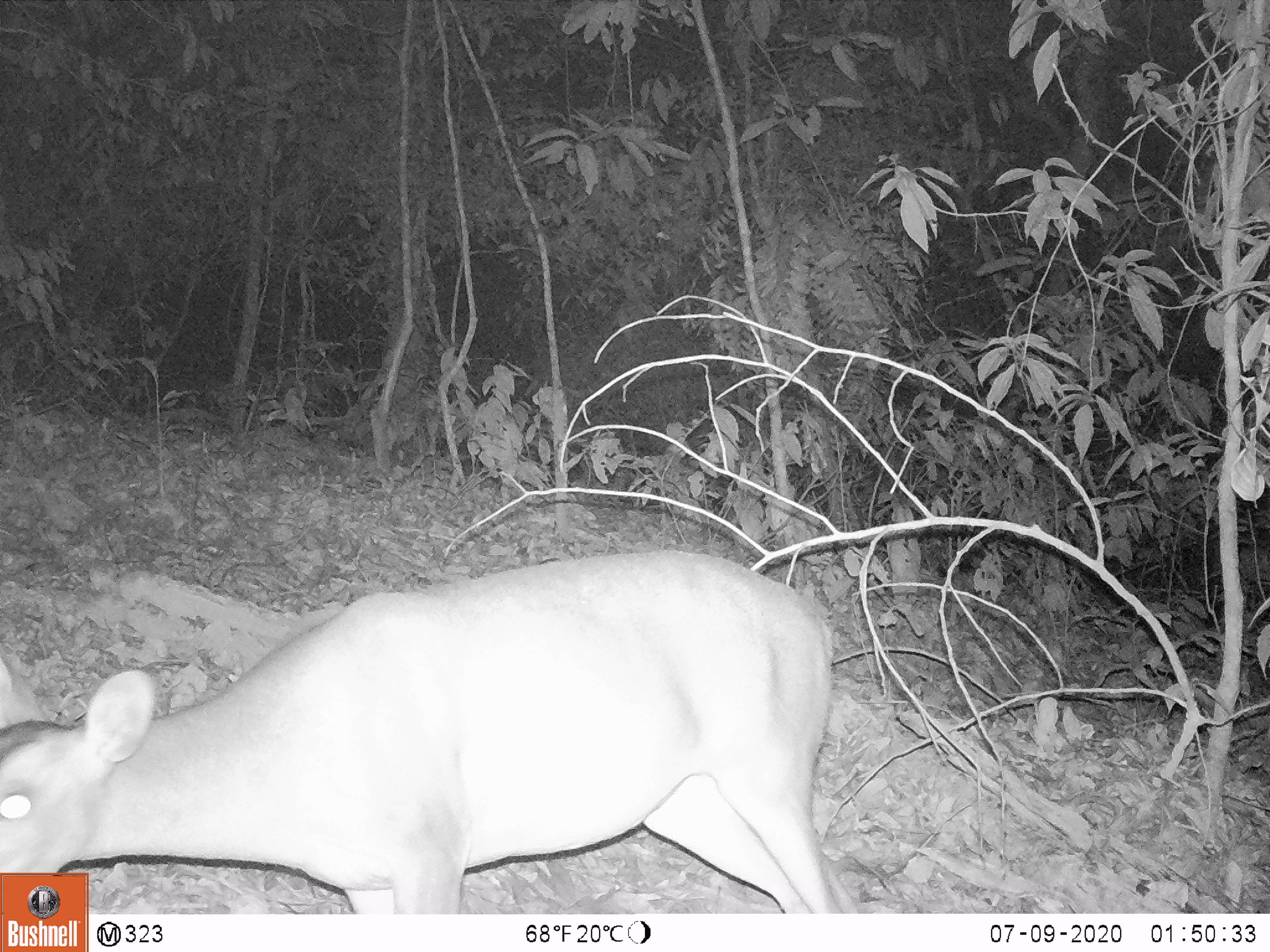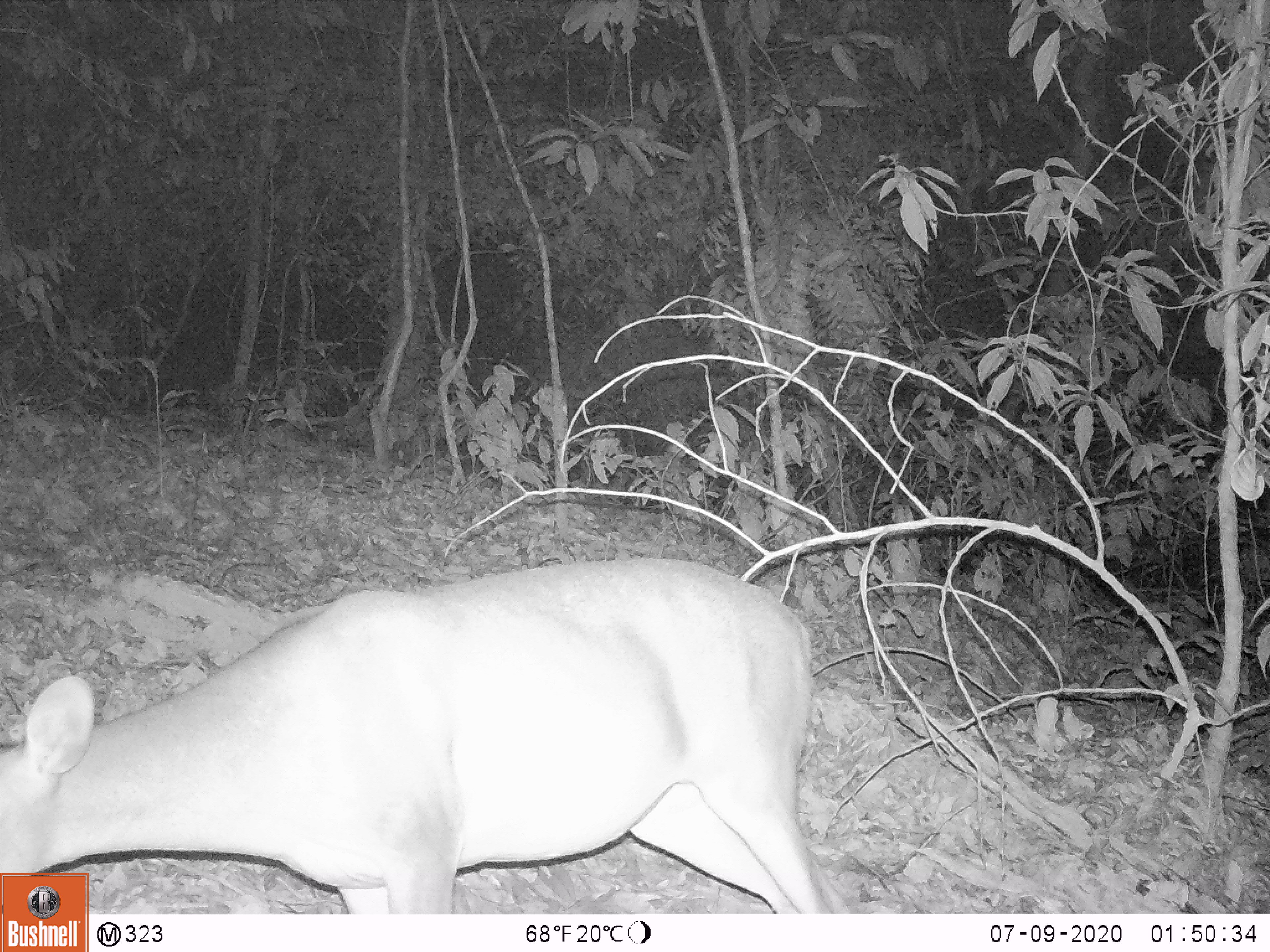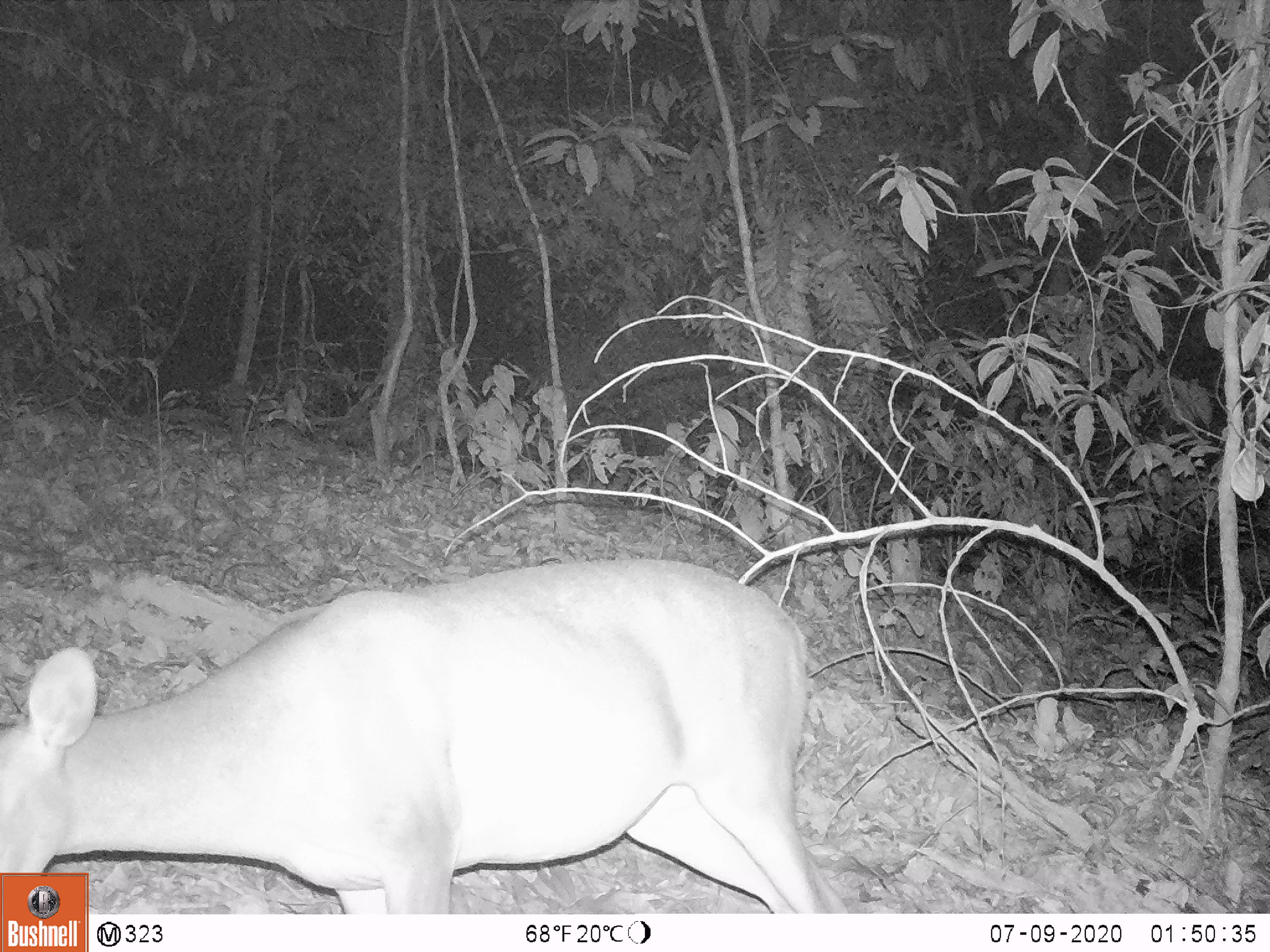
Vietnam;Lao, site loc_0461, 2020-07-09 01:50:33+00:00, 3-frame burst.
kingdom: Animalia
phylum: Chordata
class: Mammalia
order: Artiodactyla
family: Cervidae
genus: Muntiacus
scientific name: Muntiacus vuquangensis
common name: large-antlered muntjac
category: large antlered muntjac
Large antlered muntjac (large-antlered muntjac) (Muntiacus vuquangensis). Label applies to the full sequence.